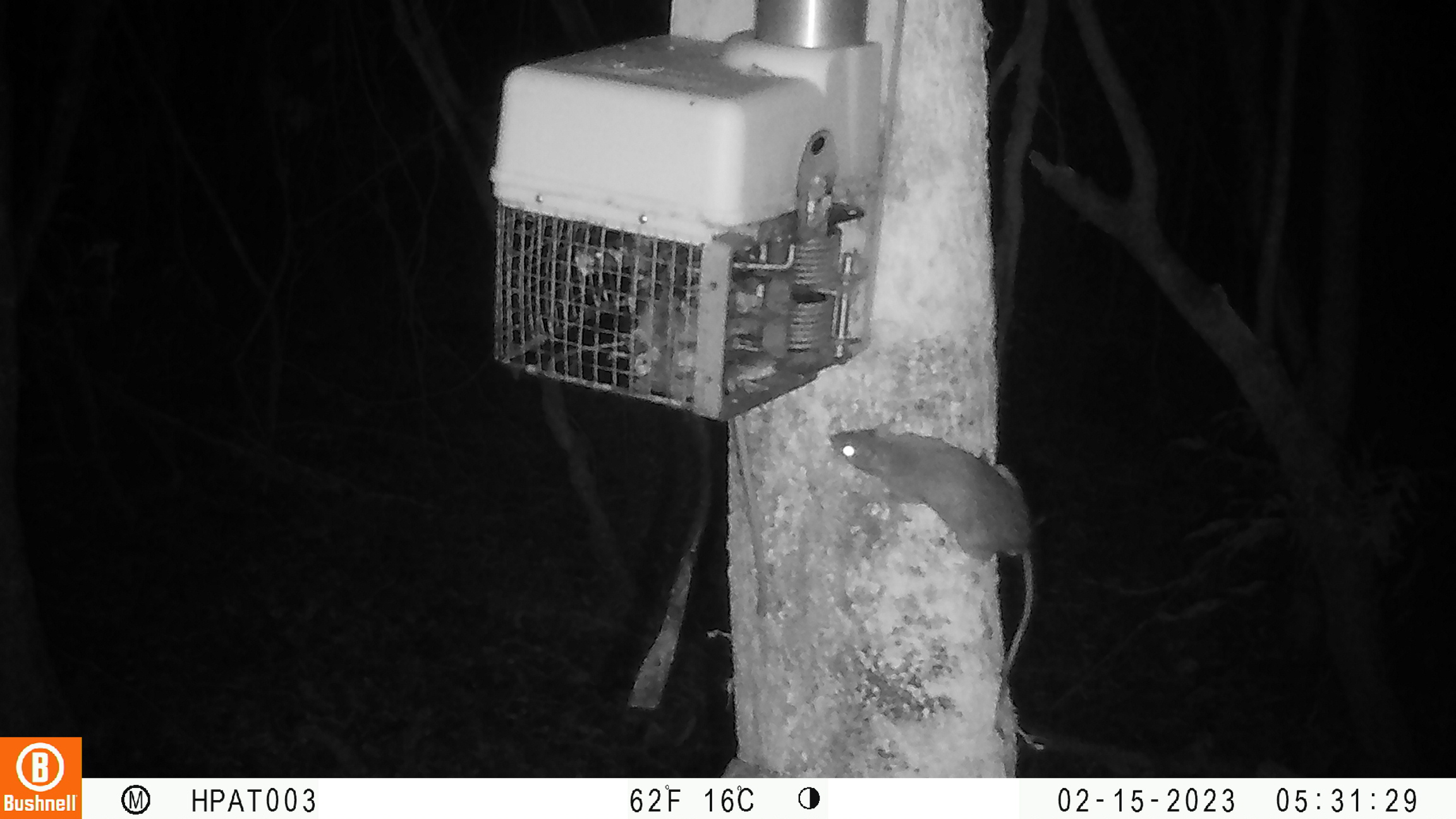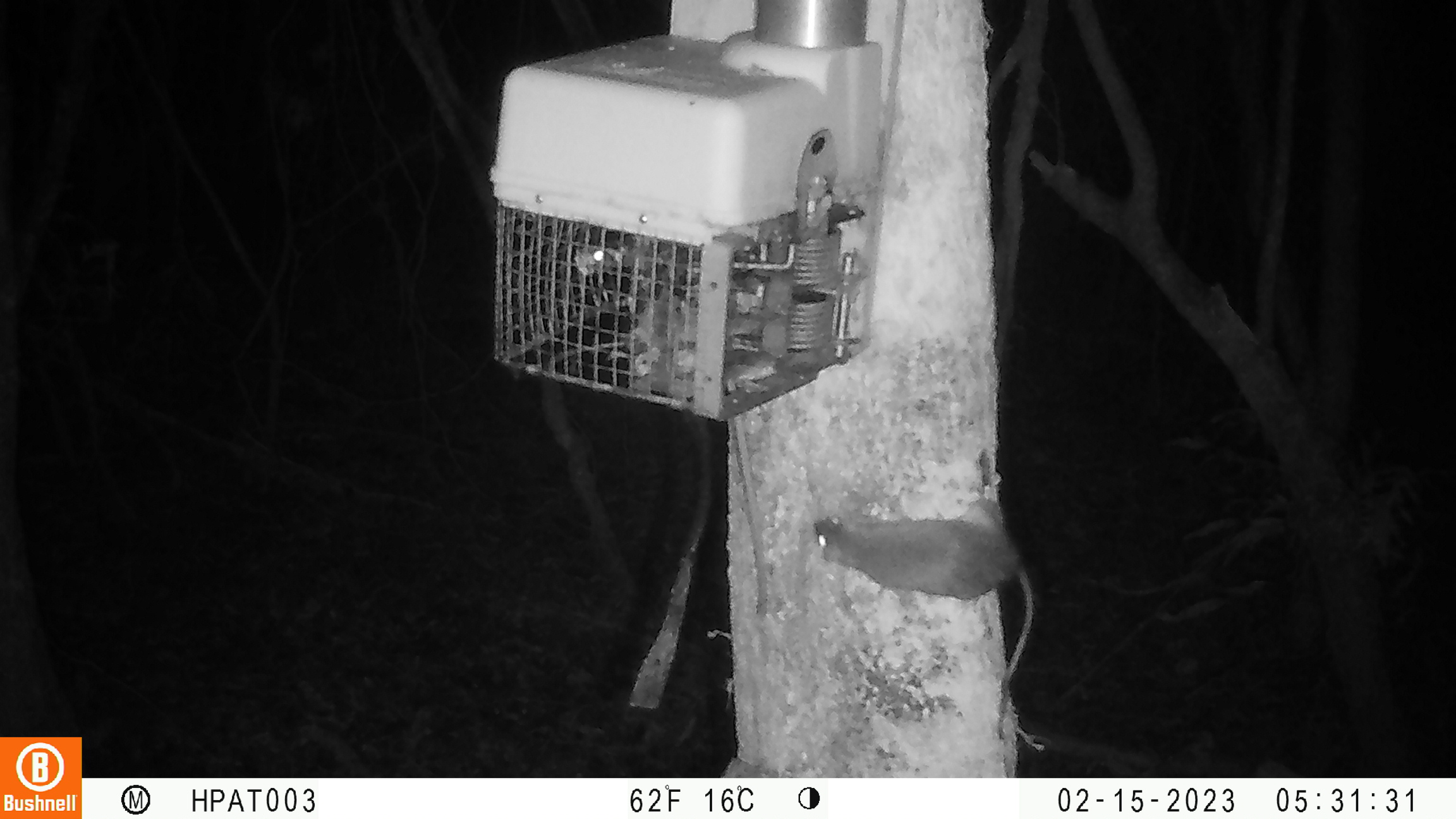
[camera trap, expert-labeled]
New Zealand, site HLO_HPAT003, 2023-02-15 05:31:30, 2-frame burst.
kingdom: Animalia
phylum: Chordata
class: Mammalia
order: Rodentia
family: Muridae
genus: Rattus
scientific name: Rattus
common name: rat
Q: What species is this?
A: Rat (Rattus).